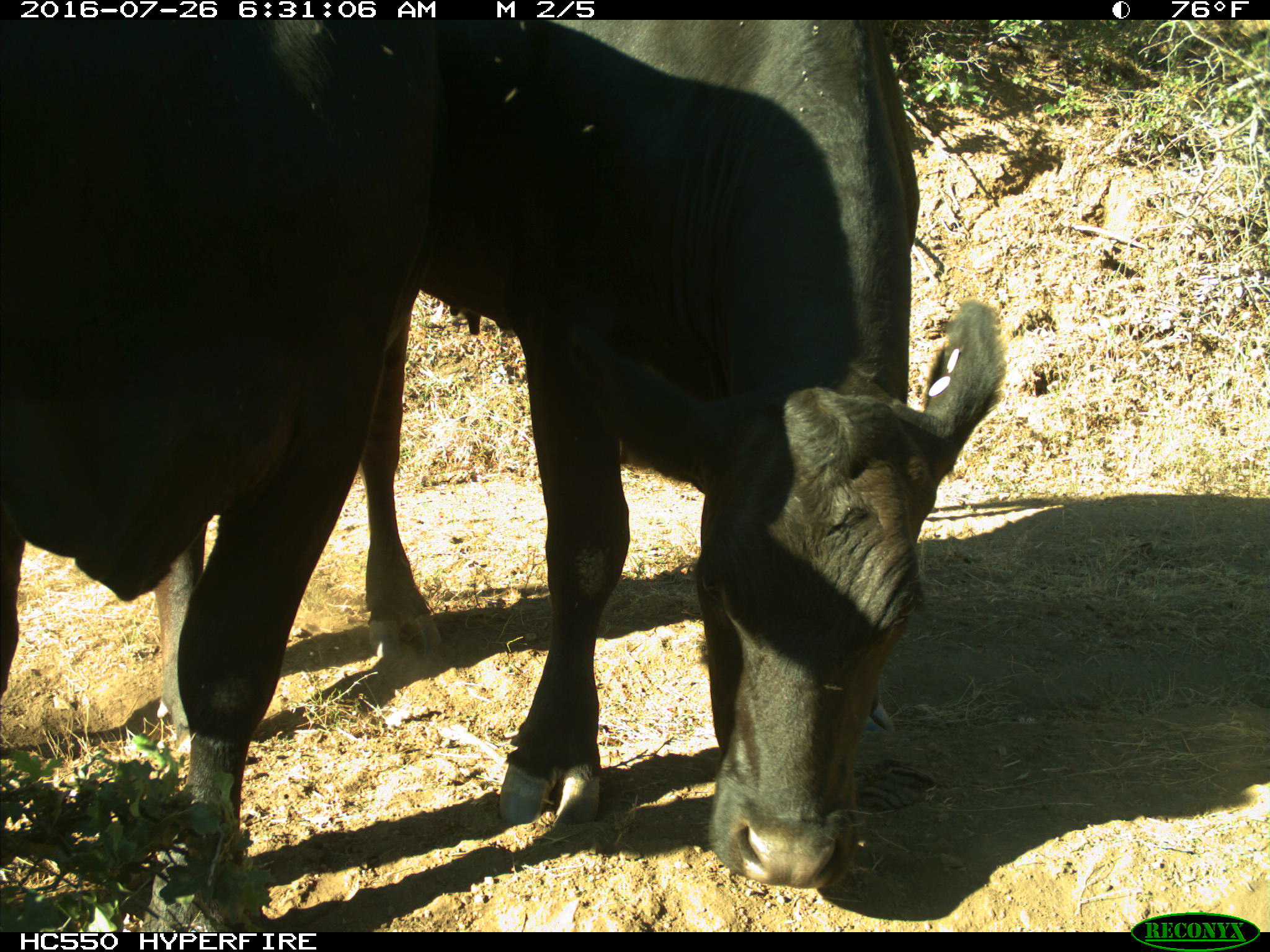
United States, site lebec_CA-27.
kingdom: Animalia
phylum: Chordata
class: Mammalia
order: Artiodactyla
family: Bovidae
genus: Bos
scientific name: Bos taurus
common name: domestic cow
Bos taurus (domestic cow).